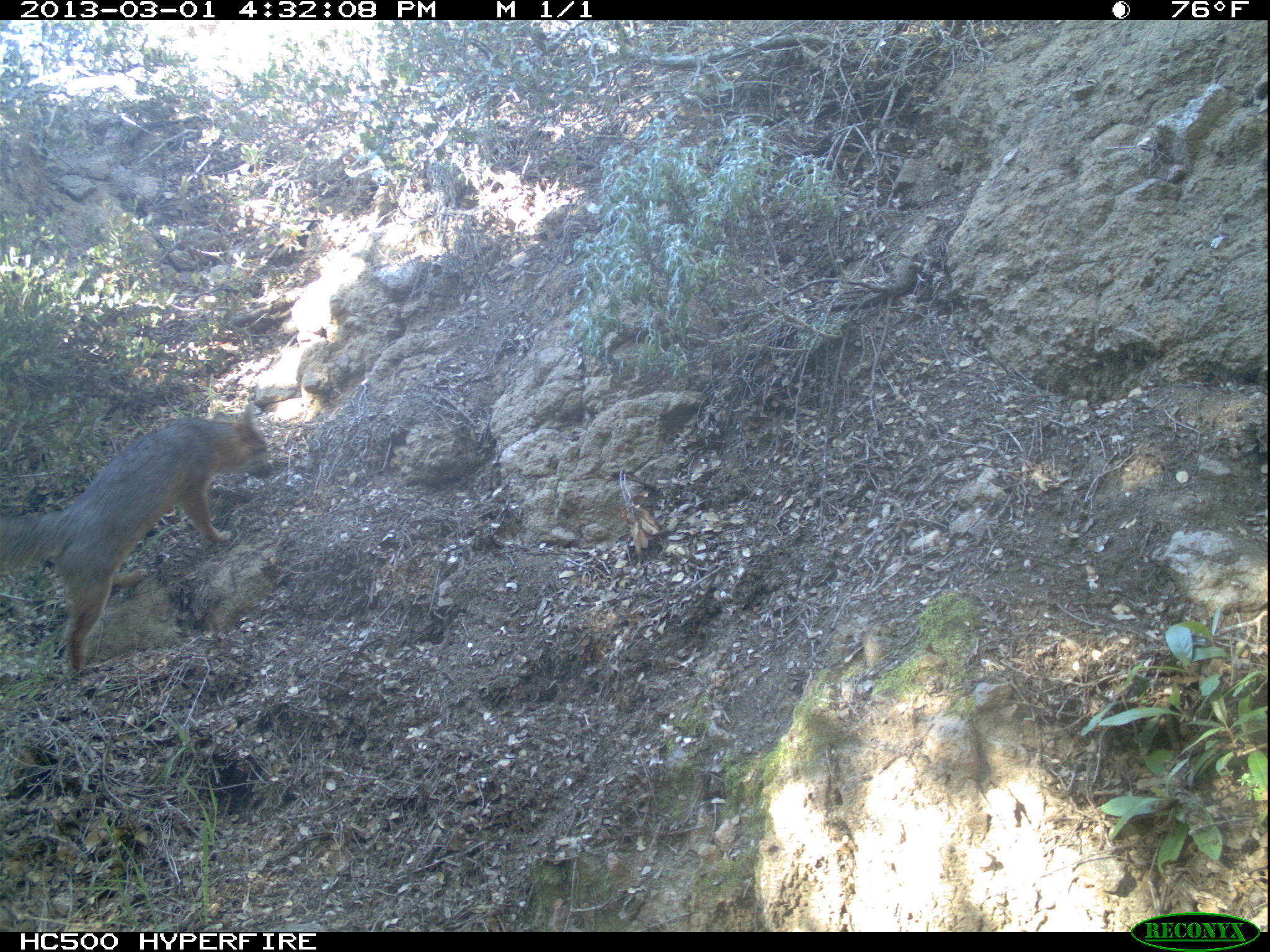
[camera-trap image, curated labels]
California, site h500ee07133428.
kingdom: Animalia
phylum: Chordata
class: Mammalia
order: Carnivora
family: Canidae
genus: Urocyon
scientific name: Urocyon littoralis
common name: island fox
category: fox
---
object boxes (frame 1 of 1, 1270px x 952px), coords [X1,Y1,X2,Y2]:
fox: [0,404,273,682]